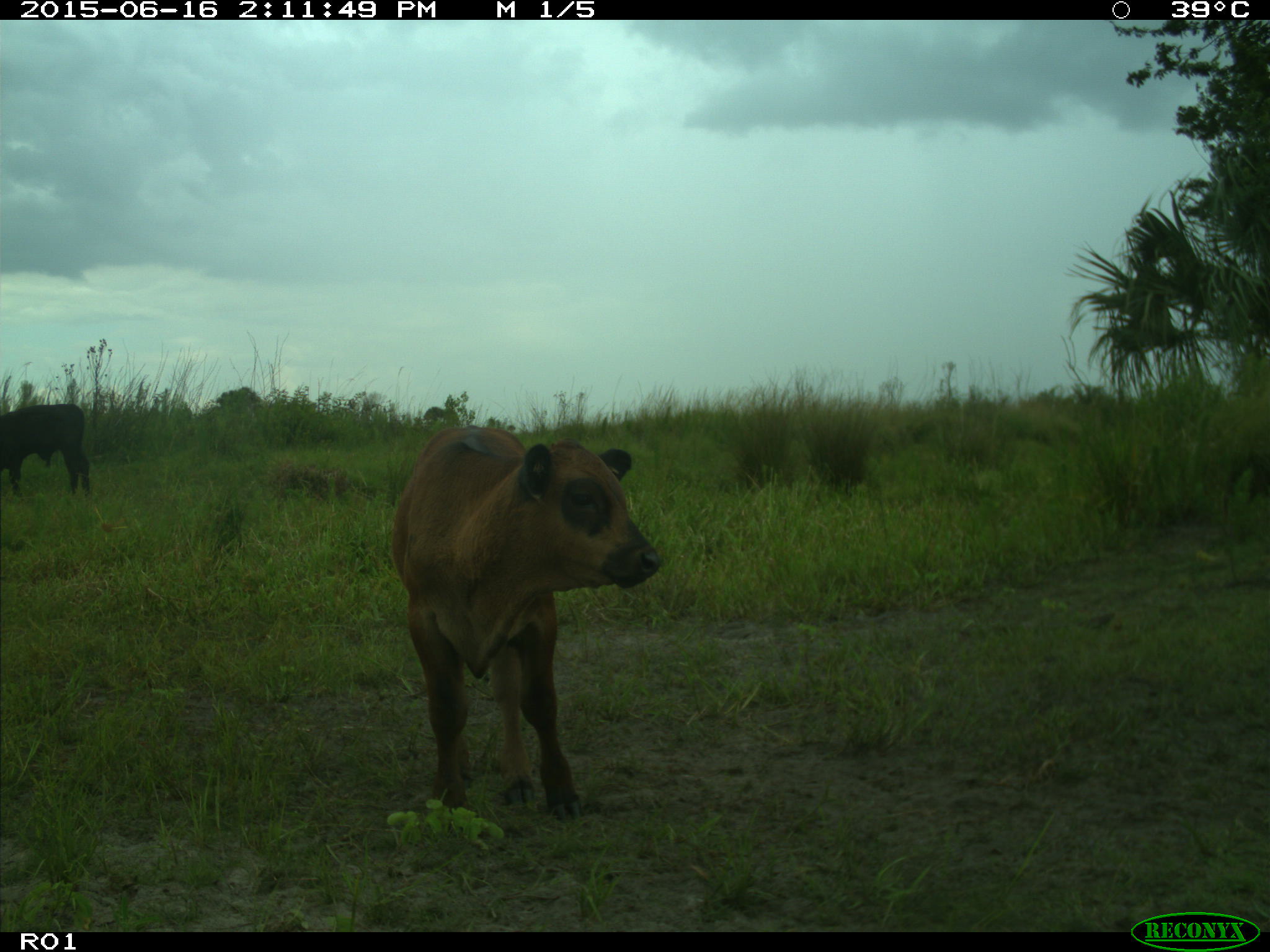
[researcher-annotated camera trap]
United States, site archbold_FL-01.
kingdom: Animalia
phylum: Chordata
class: Mammalia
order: Artiodactyla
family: Bovidae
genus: Bos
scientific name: Bos taurus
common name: domestic cow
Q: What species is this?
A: Bos taurus (domestic cow).